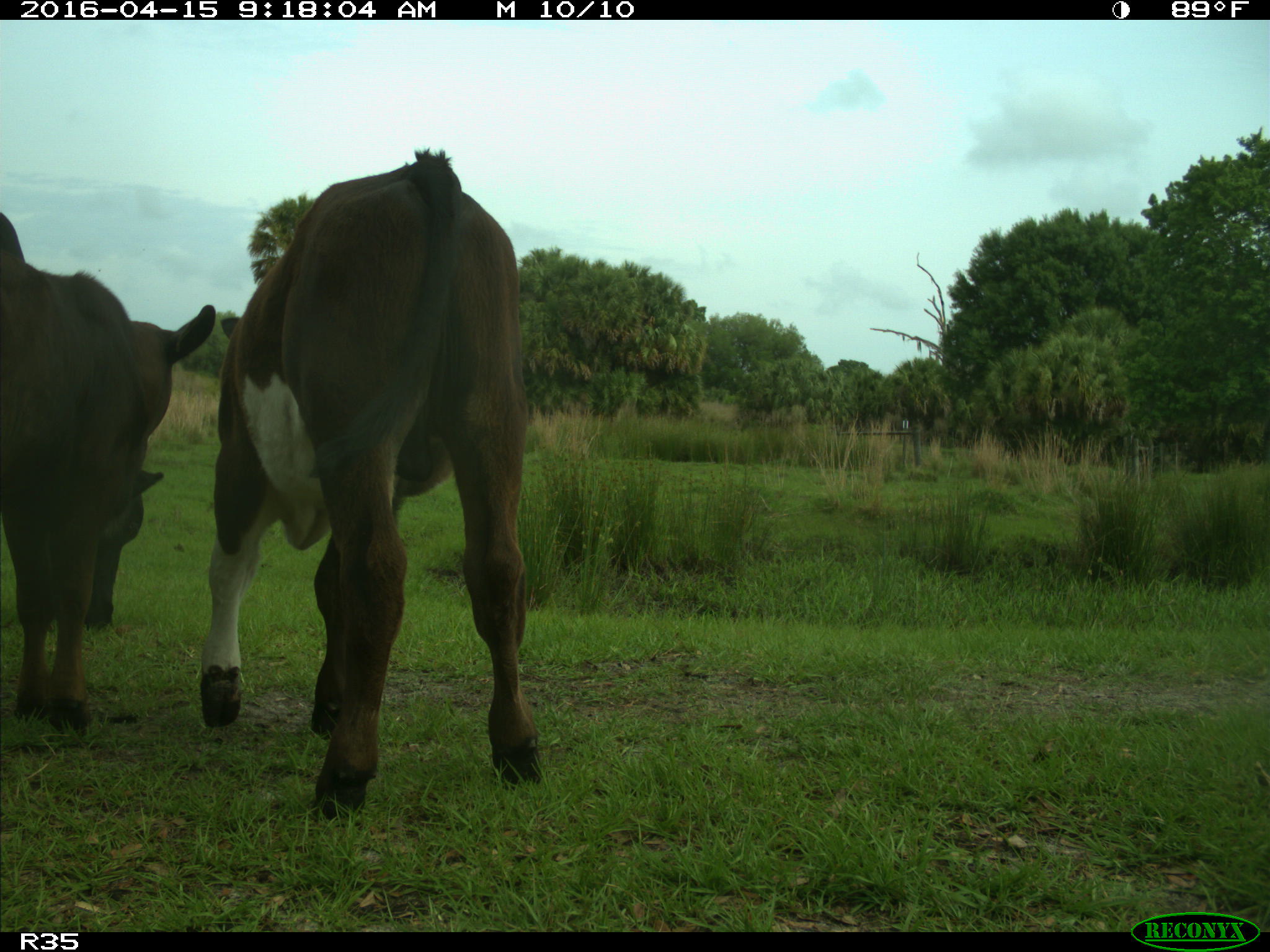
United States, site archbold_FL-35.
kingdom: Animalia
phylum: Chordata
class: Mammalia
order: Artiodactyla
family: Bovidae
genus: Bos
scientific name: Bos taurus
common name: domestic cow